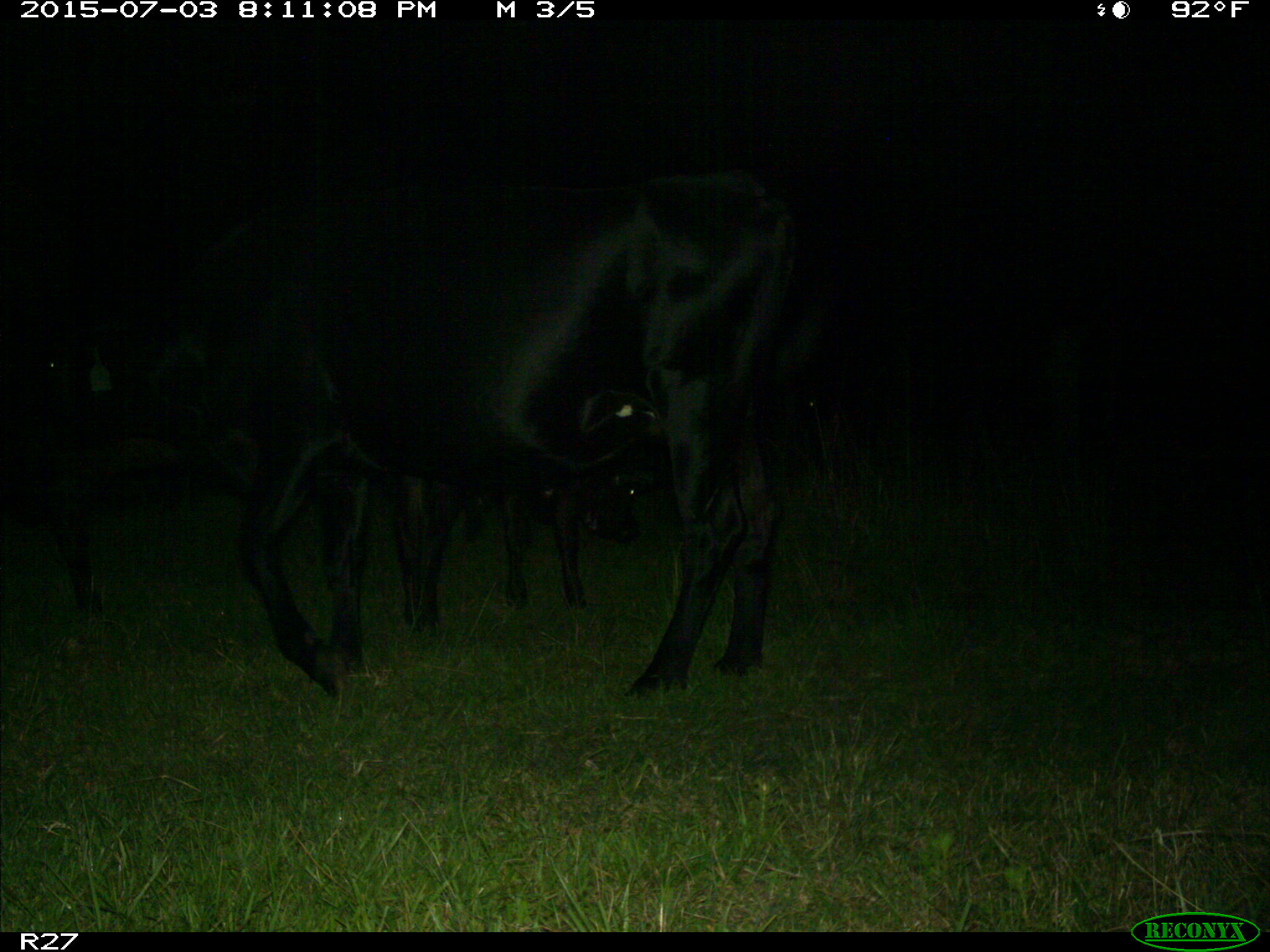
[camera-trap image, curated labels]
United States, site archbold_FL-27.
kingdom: Animalia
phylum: Chordata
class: Mammalia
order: Artiodactyla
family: Bovidae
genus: Bos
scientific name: Bos taurus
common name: domestic cow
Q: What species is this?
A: Bos taurus (domestic cow).